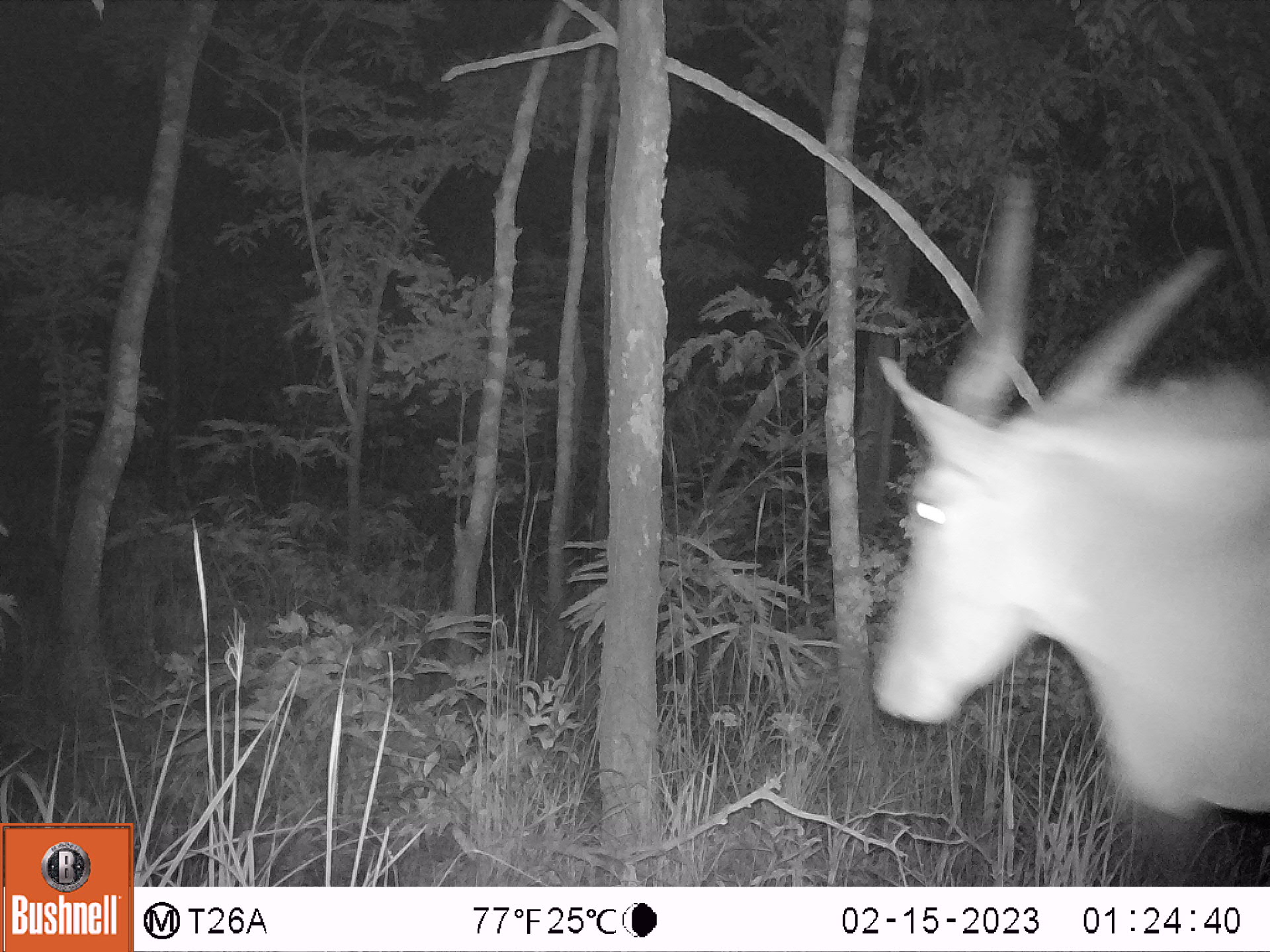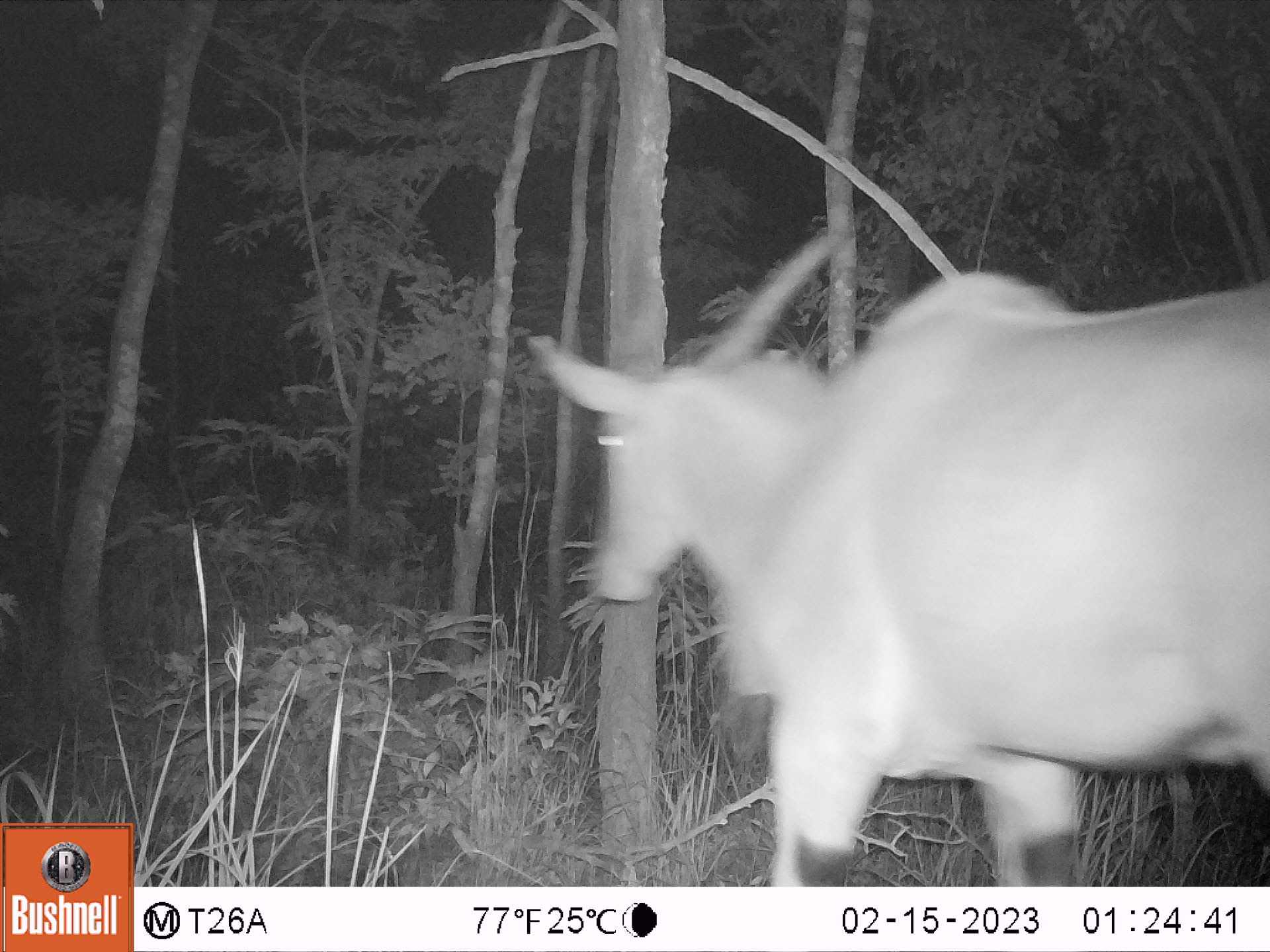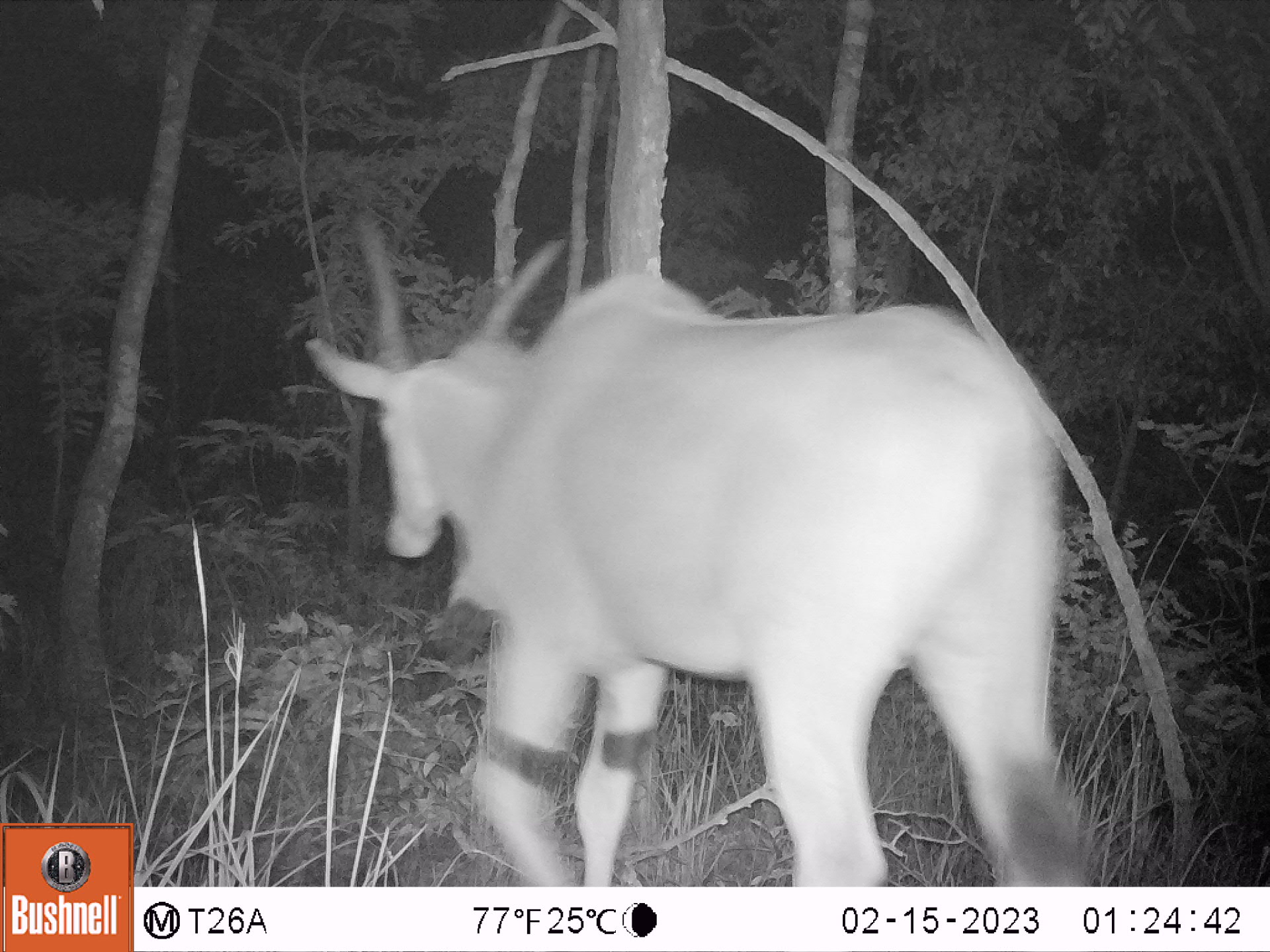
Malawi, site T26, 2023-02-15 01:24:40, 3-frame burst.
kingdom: Animalia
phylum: Chordata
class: Mammalia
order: Artiodactyla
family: Bovidae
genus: Tragelaphus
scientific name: Tragelaphus oryx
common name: common eland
Common eland (Tragelaphus oryx), count 1.